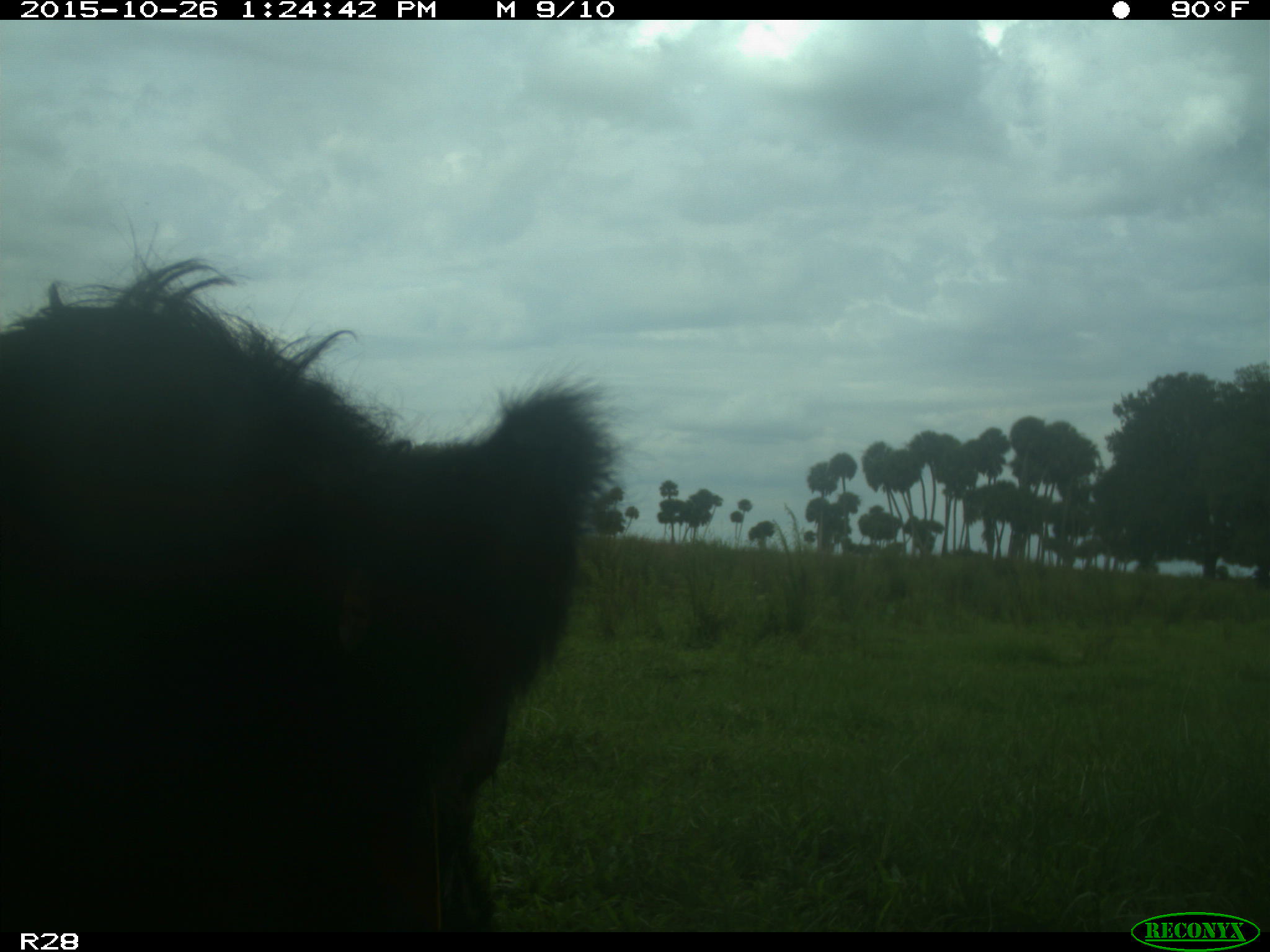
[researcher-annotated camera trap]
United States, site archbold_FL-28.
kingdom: Animalia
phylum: Chordata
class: Mammalia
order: Artiodactyla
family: Bovidae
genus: Bos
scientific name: Bos taurus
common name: domestic cow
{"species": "Bos taurus (domestic cow)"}